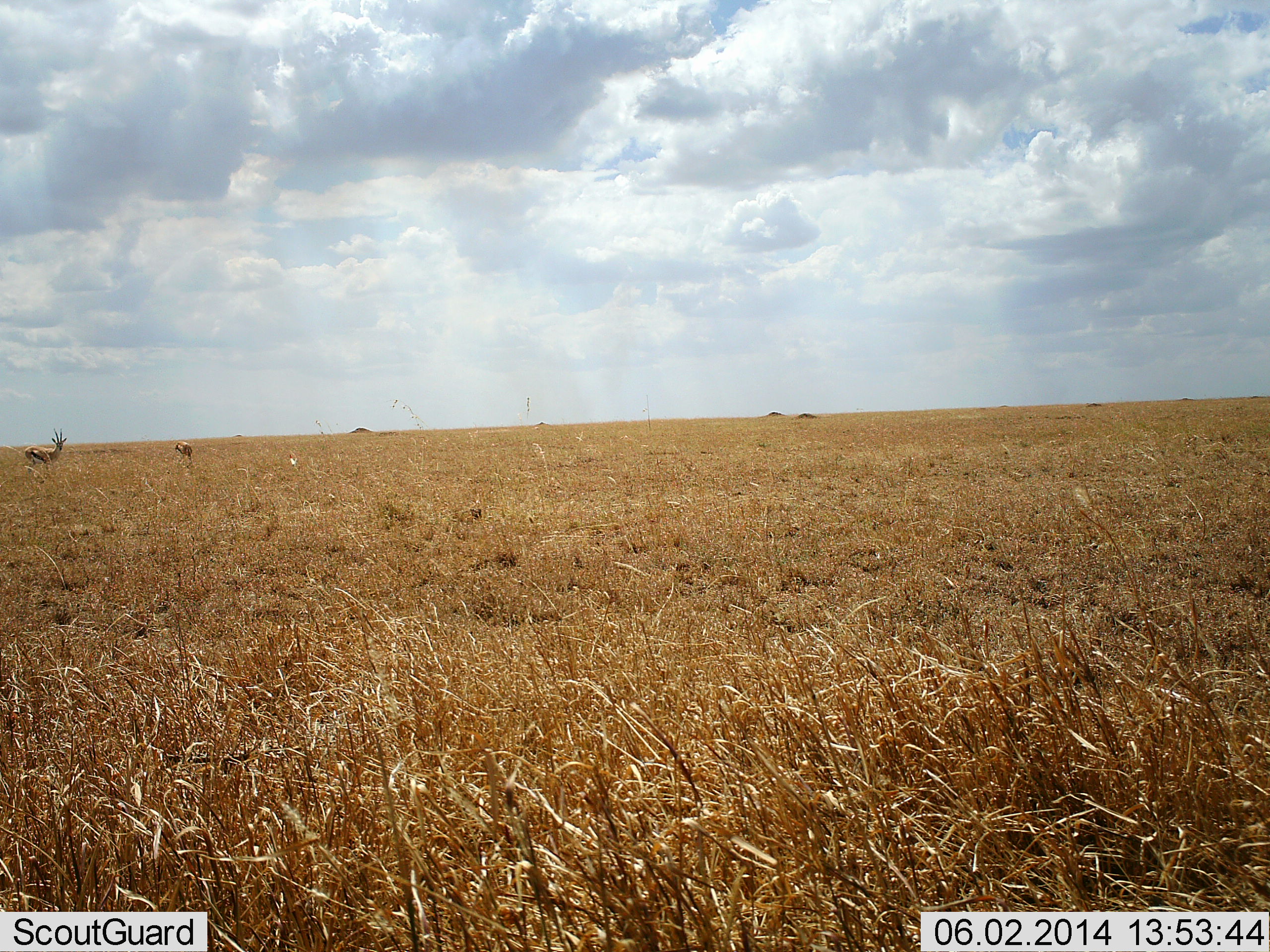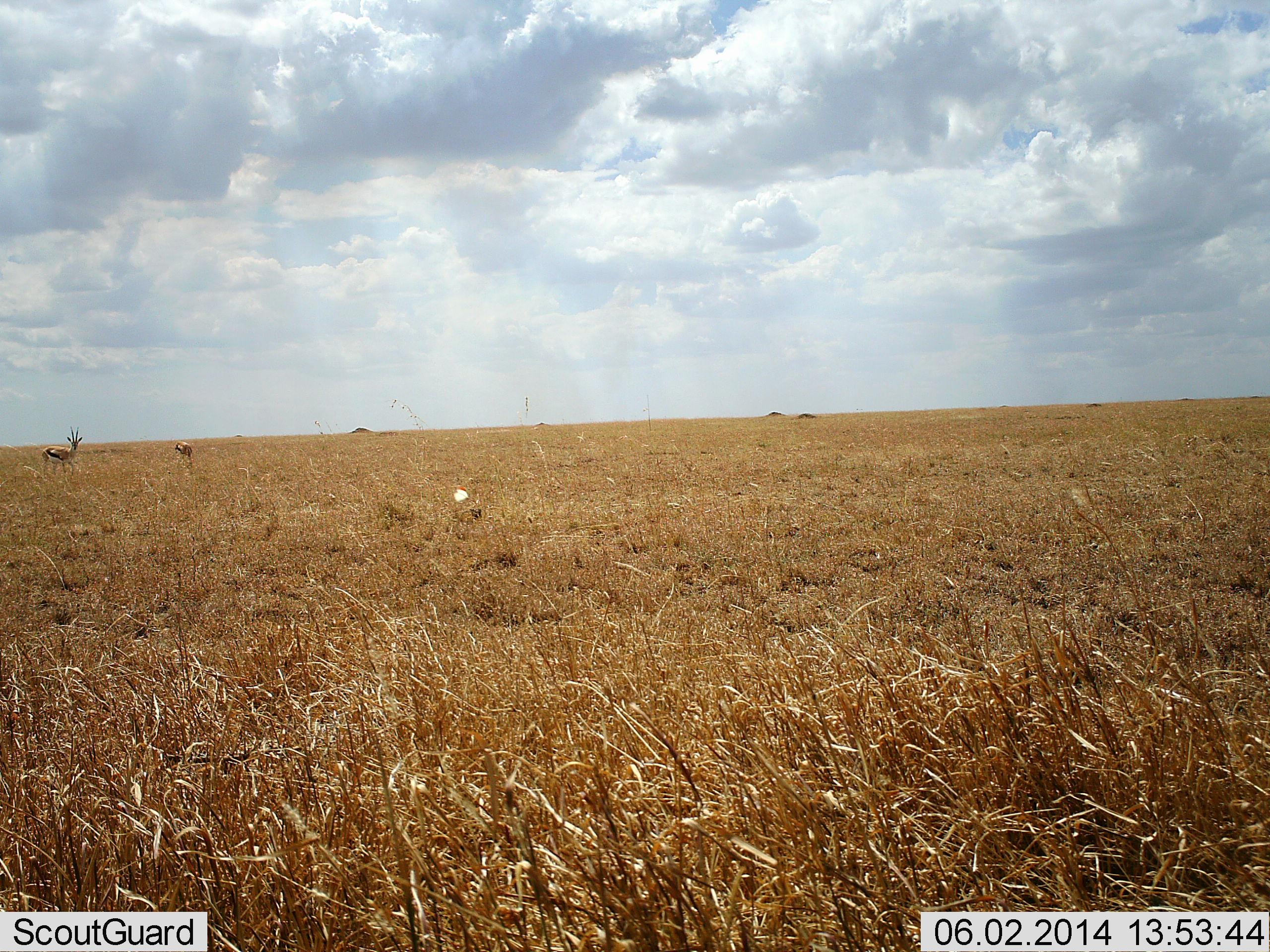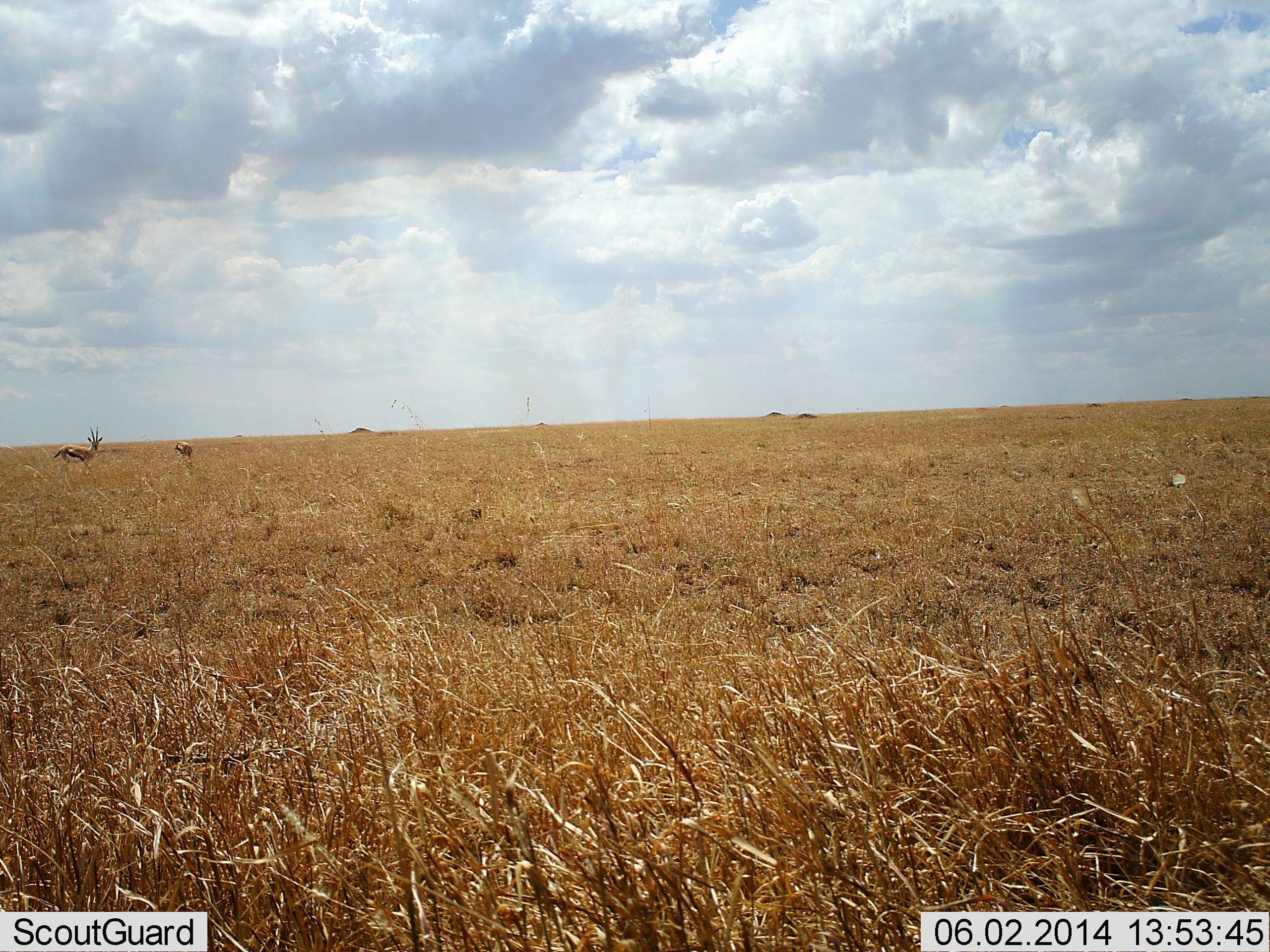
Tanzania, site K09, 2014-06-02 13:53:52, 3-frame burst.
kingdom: Animalia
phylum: Chordata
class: Mammalia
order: Artiodactyla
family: Bovidae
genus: Eudorcas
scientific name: Eudorcas thomsonii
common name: thomson's gazelle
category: gazellethomsons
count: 2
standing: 85%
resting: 0%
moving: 46%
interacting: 0%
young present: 0%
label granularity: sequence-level